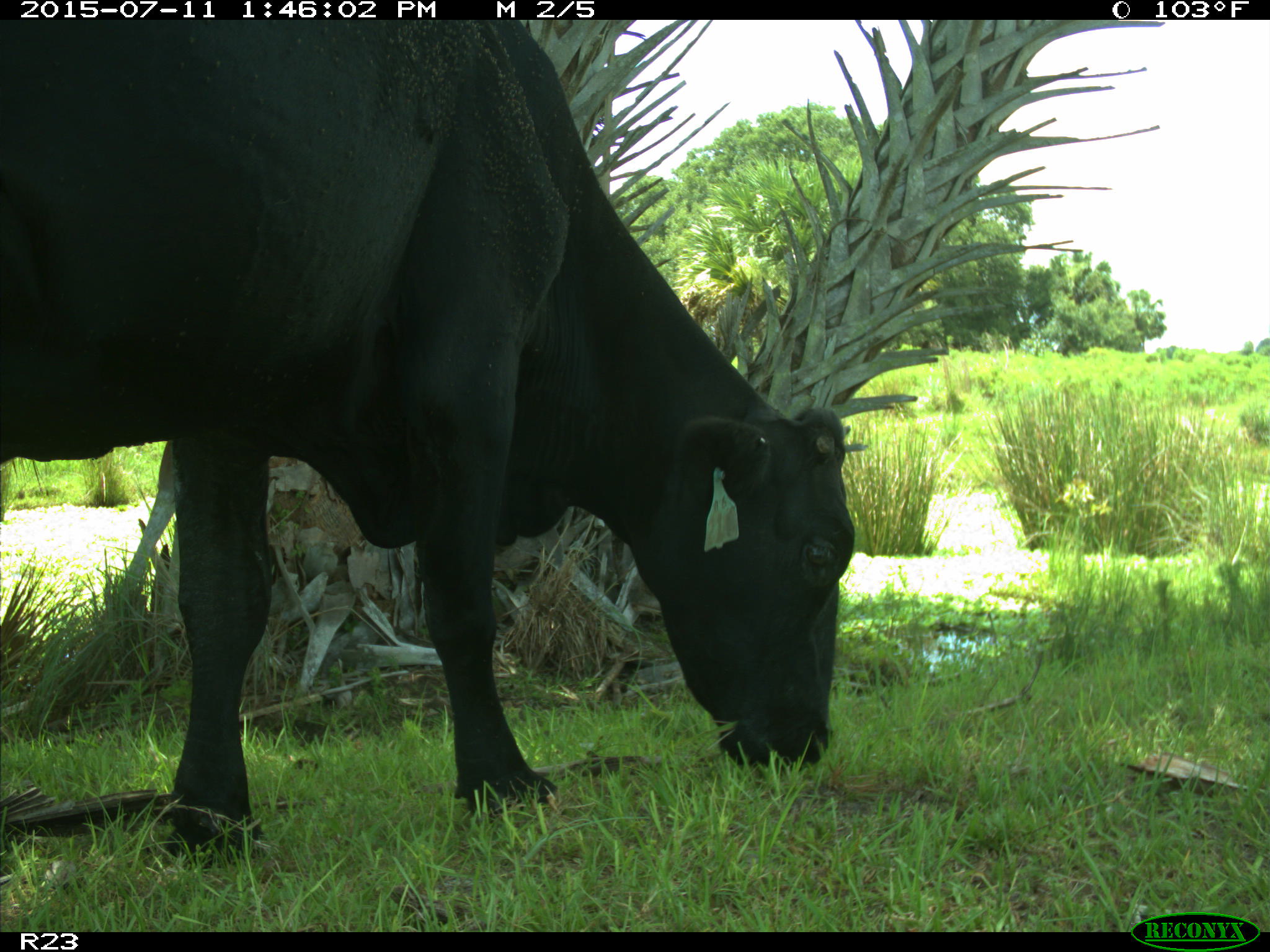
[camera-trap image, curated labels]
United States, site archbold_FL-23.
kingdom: Animalia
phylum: Chordata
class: Mammalia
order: Artiodactyla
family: Bovidae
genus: Bos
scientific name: Bos taurus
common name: domestic cow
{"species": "Bos taurus (domestic cow)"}